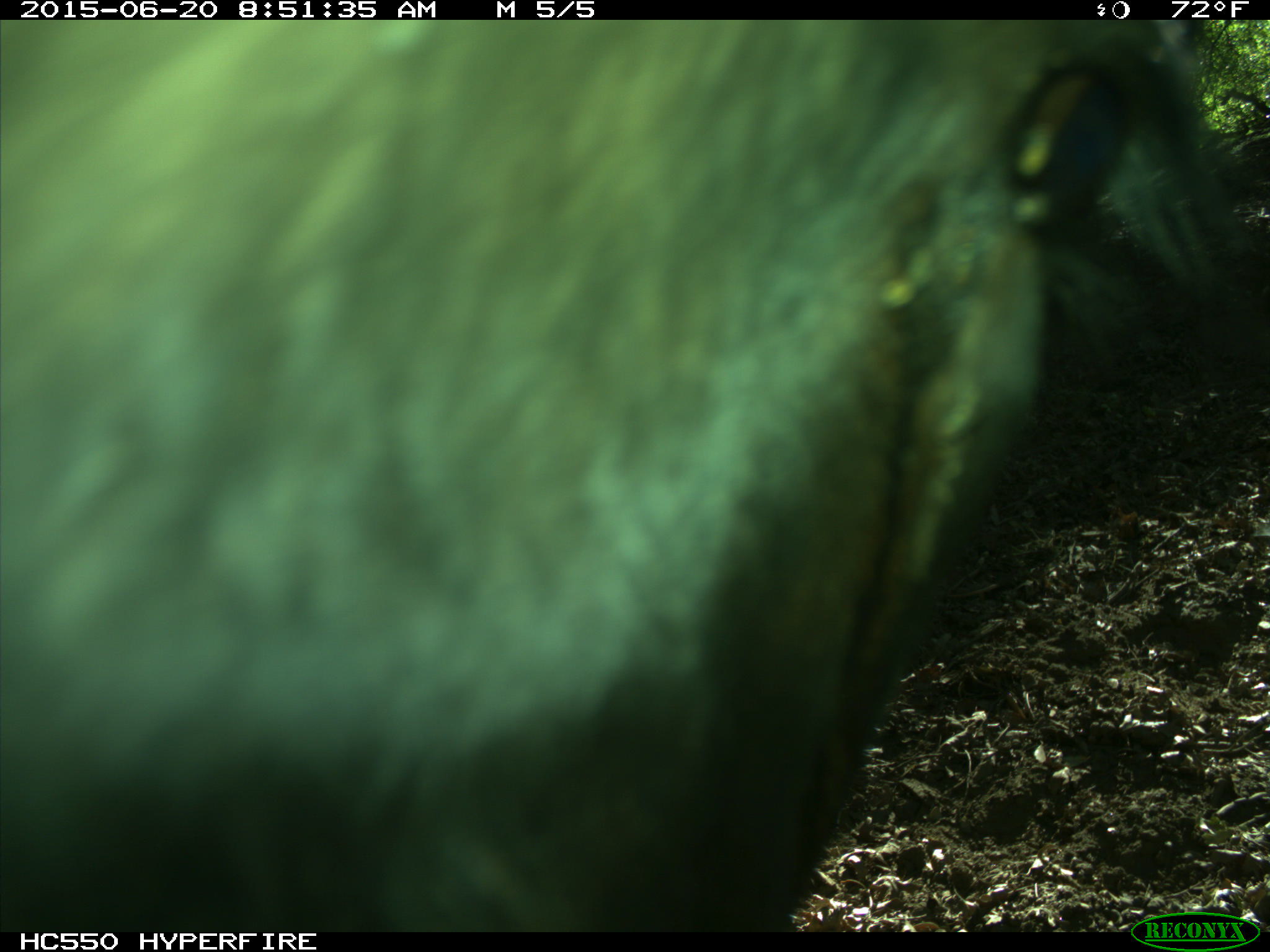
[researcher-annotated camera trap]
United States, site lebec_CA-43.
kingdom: Animalia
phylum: Chordata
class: Mammalia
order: Artiodactyla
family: Bovidae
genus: Bos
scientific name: Bos taurus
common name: domestic cow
Bos taurus (domestic cow).